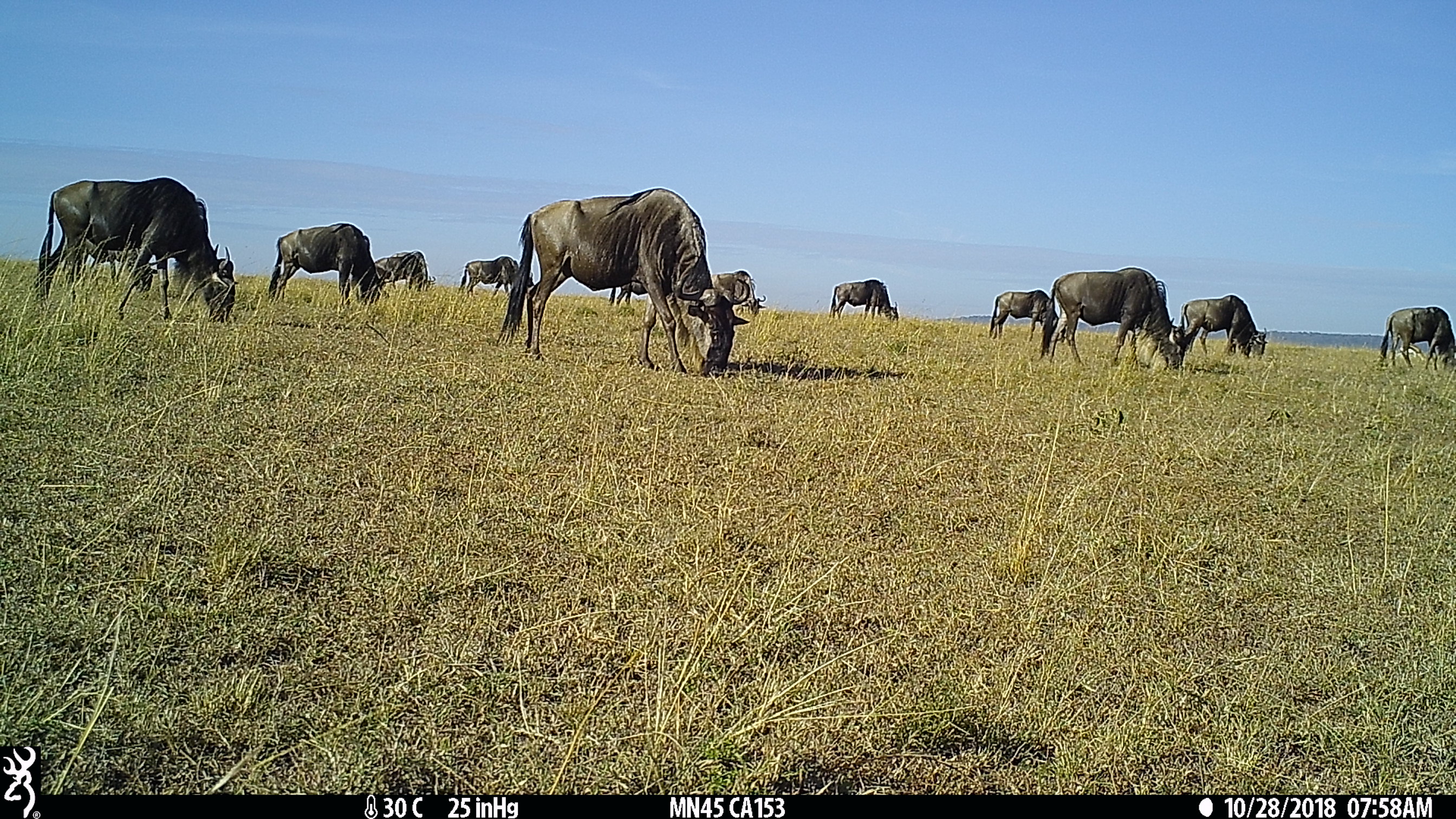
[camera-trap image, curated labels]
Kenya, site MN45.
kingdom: Animalia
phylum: Chordata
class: Mammalia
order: Artiodactyla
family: Bovidae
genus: Connochaetes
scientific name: Connochaetes taurinus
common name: blue wildebeest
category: wildebeest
Wildebeest (blue wildebeest) (Connochaetes taurinus).